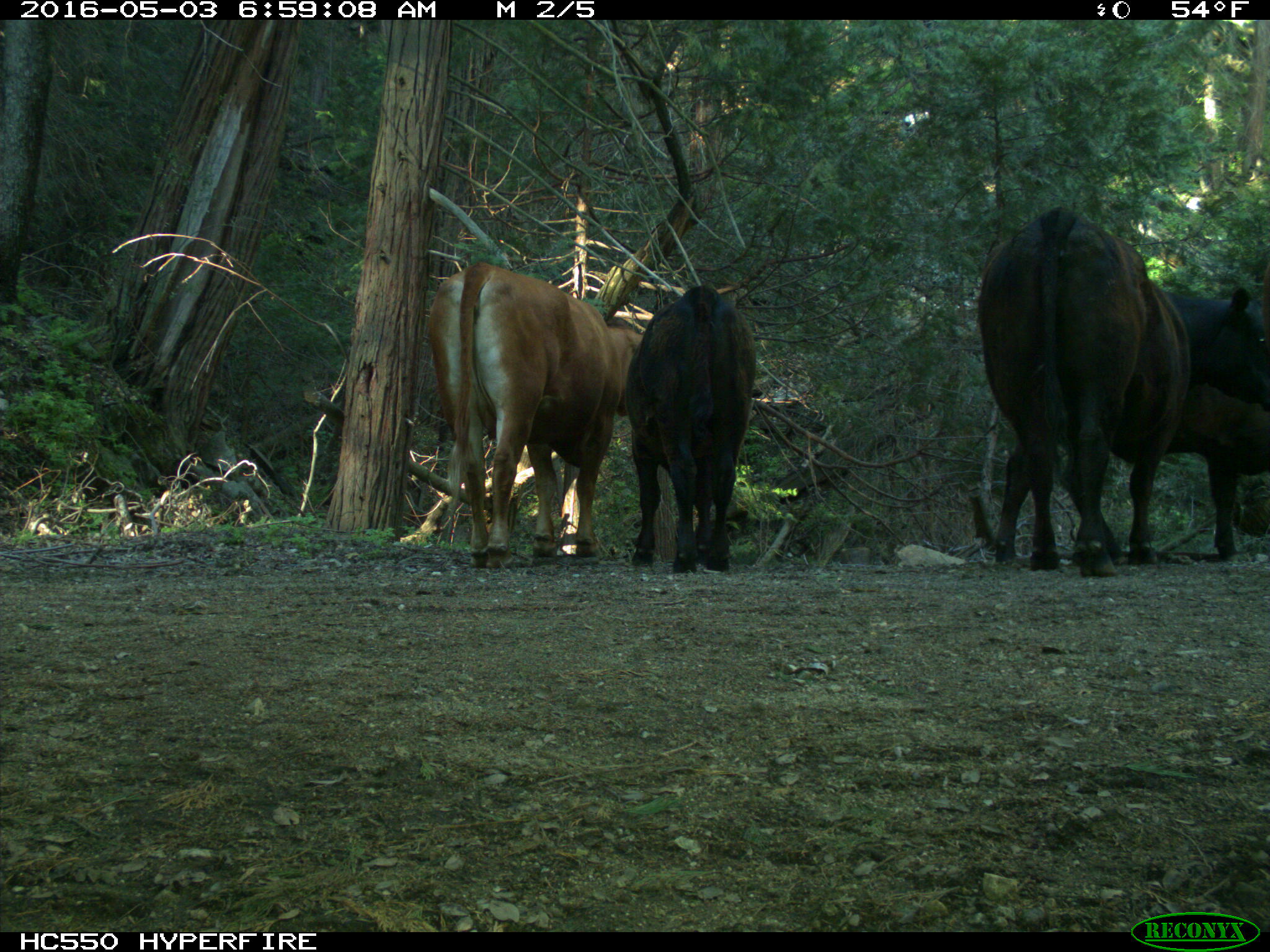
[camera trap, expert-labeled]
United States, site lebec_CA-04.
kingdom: Animalia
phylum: Chordata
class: Mammalia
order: Artiodactyla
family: Bovidae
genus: Bos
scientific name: Bos taurus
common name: domestic cow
Bos taurus (domestic cow).